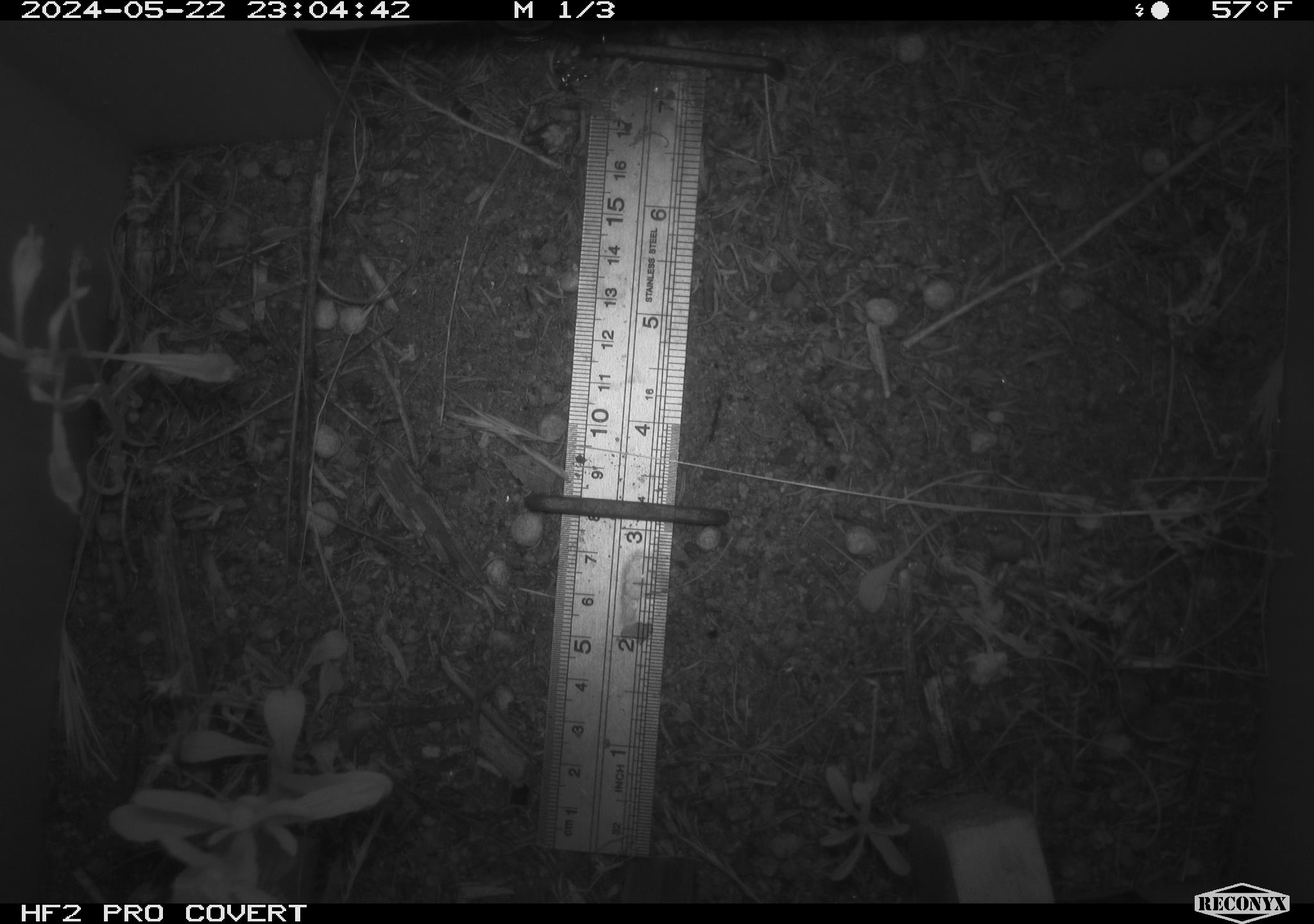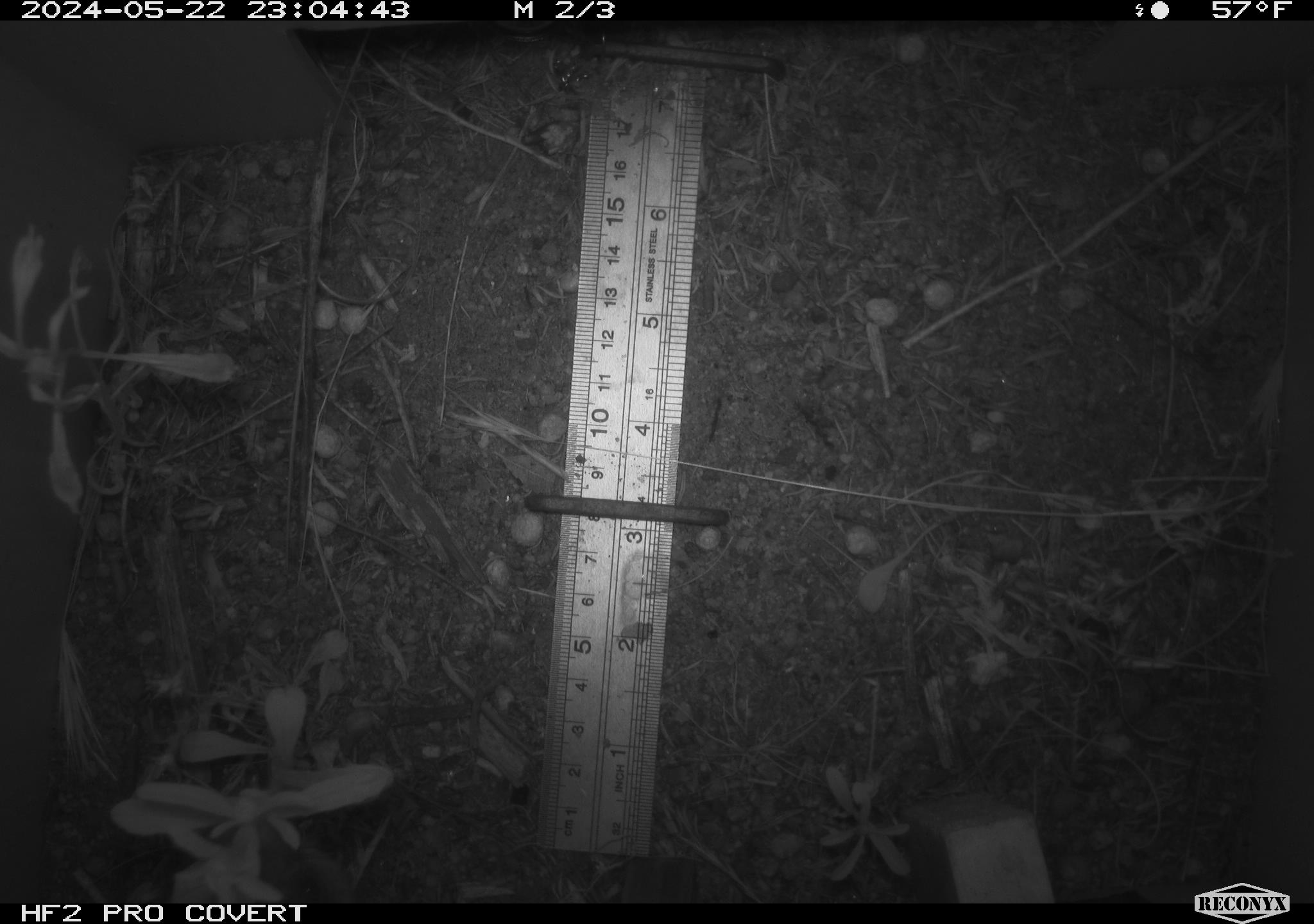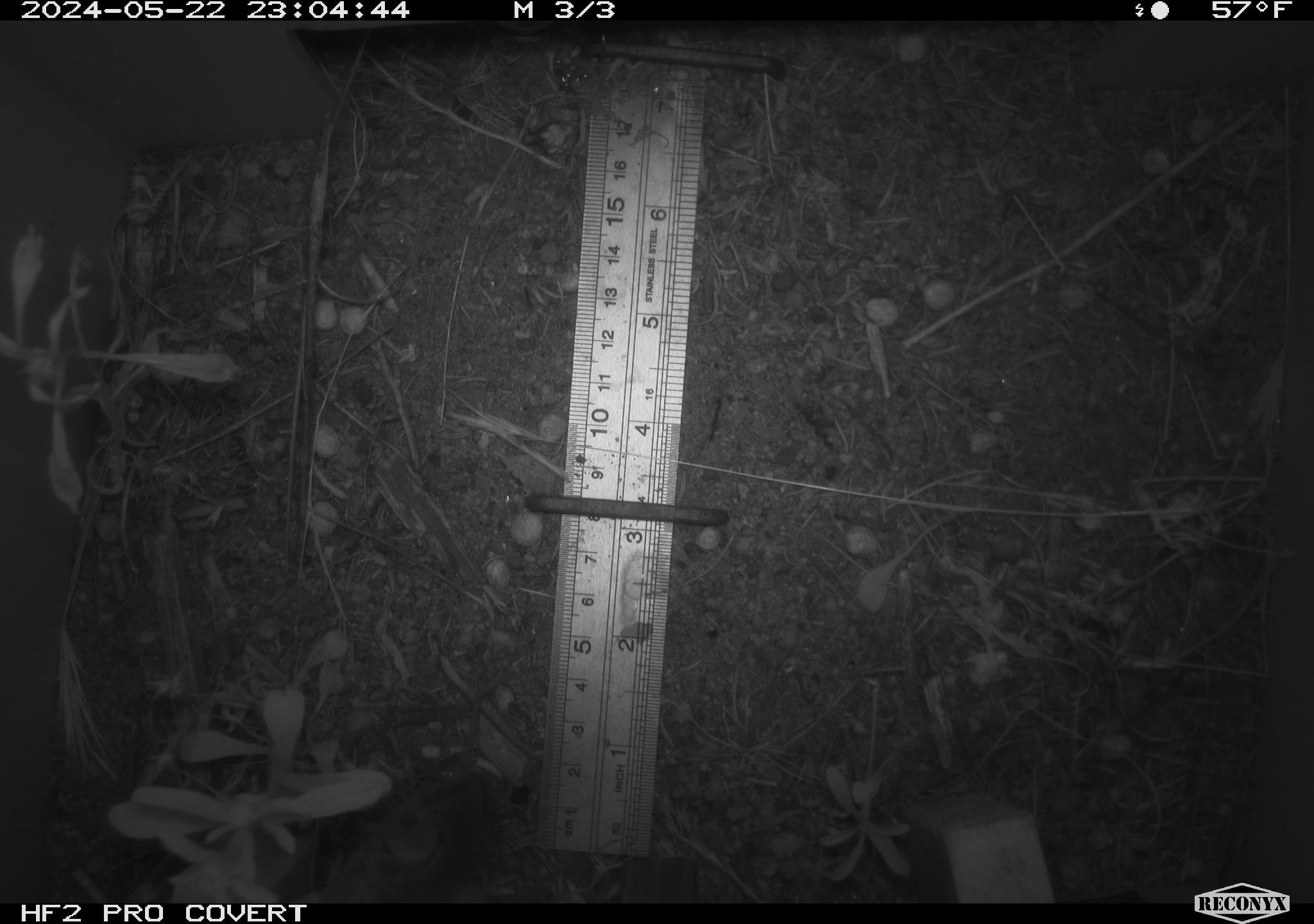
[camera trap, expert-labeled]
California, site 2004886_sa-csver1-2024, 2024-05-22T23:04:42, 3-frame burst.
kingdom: Animalia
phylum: Chordata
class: Mammalia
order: Rodentia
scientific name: Rodentia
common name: rodent